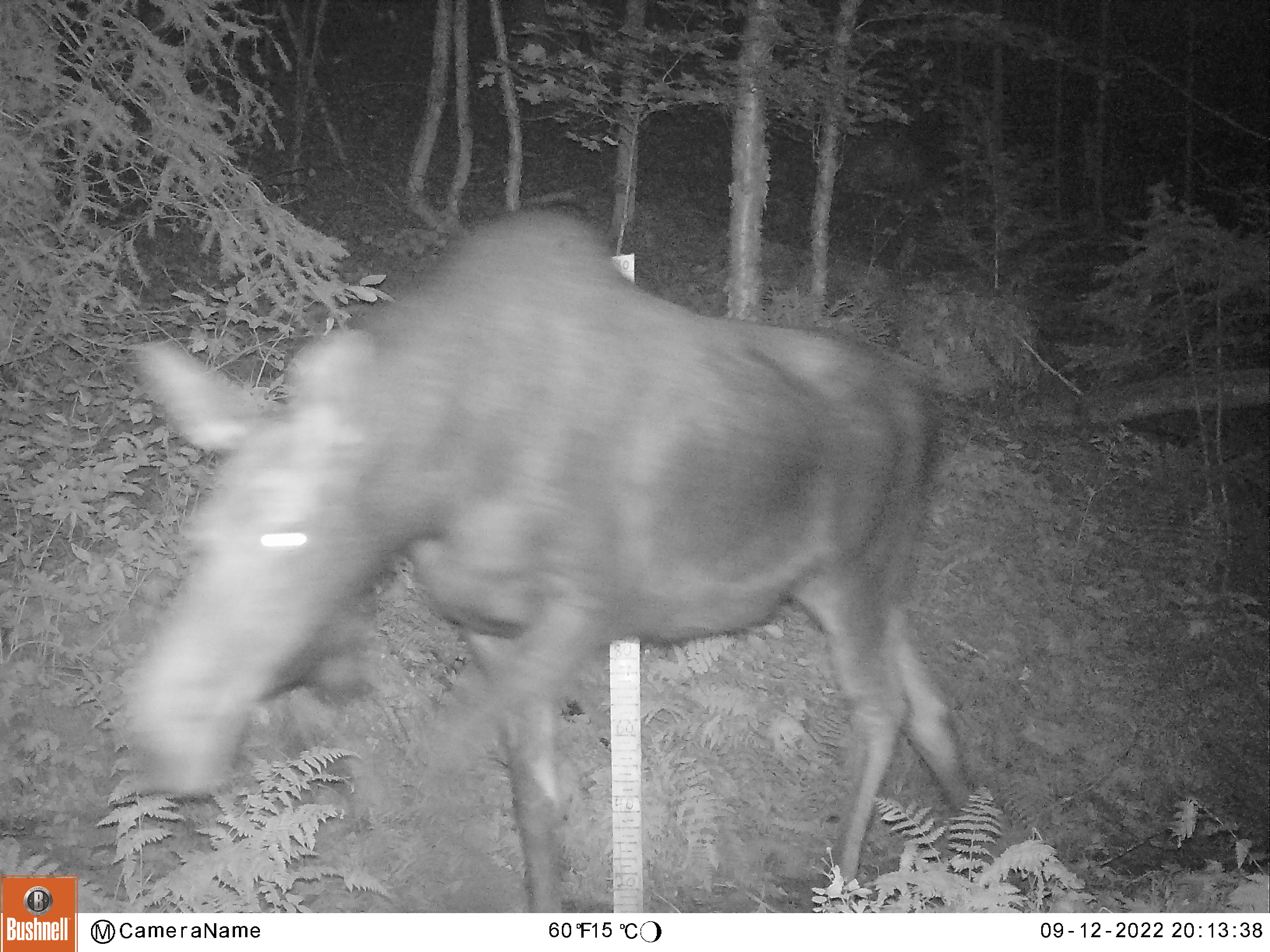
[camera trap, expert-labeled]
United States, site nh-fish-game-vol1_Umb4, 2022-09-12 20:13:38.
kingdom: Animalia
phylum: Chordata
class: Mammalia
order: Artiodactyla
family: Cervidae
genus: Alces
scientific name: Alces alces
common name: moose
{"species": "moose (Alces alces)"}